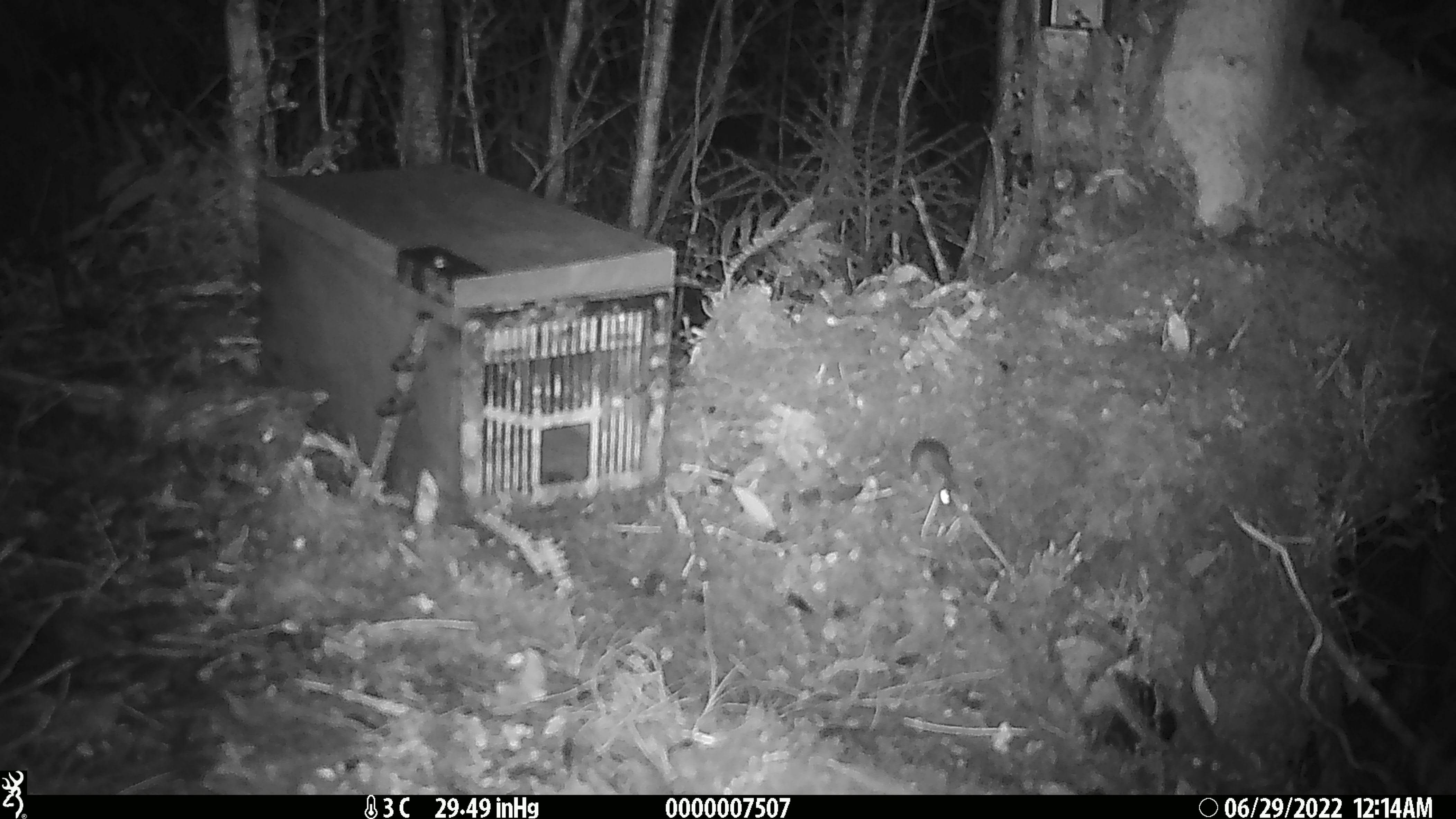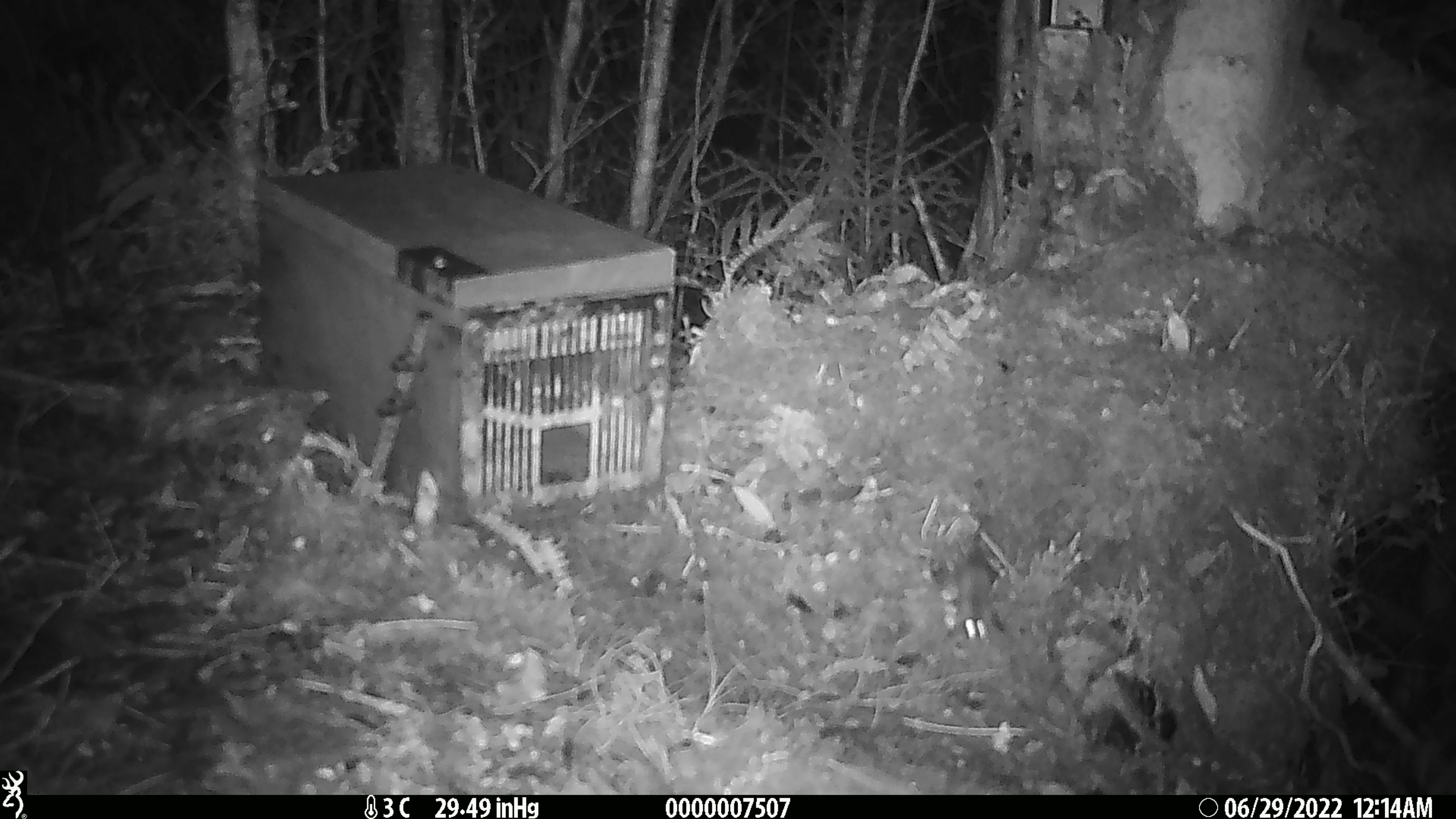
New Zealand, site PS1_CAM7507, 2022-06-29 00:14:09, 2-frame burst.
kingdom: Animalia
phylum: Chordata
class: Mammalia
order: Rodentia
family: Muridae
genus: Mus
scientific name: Mus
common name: mouse